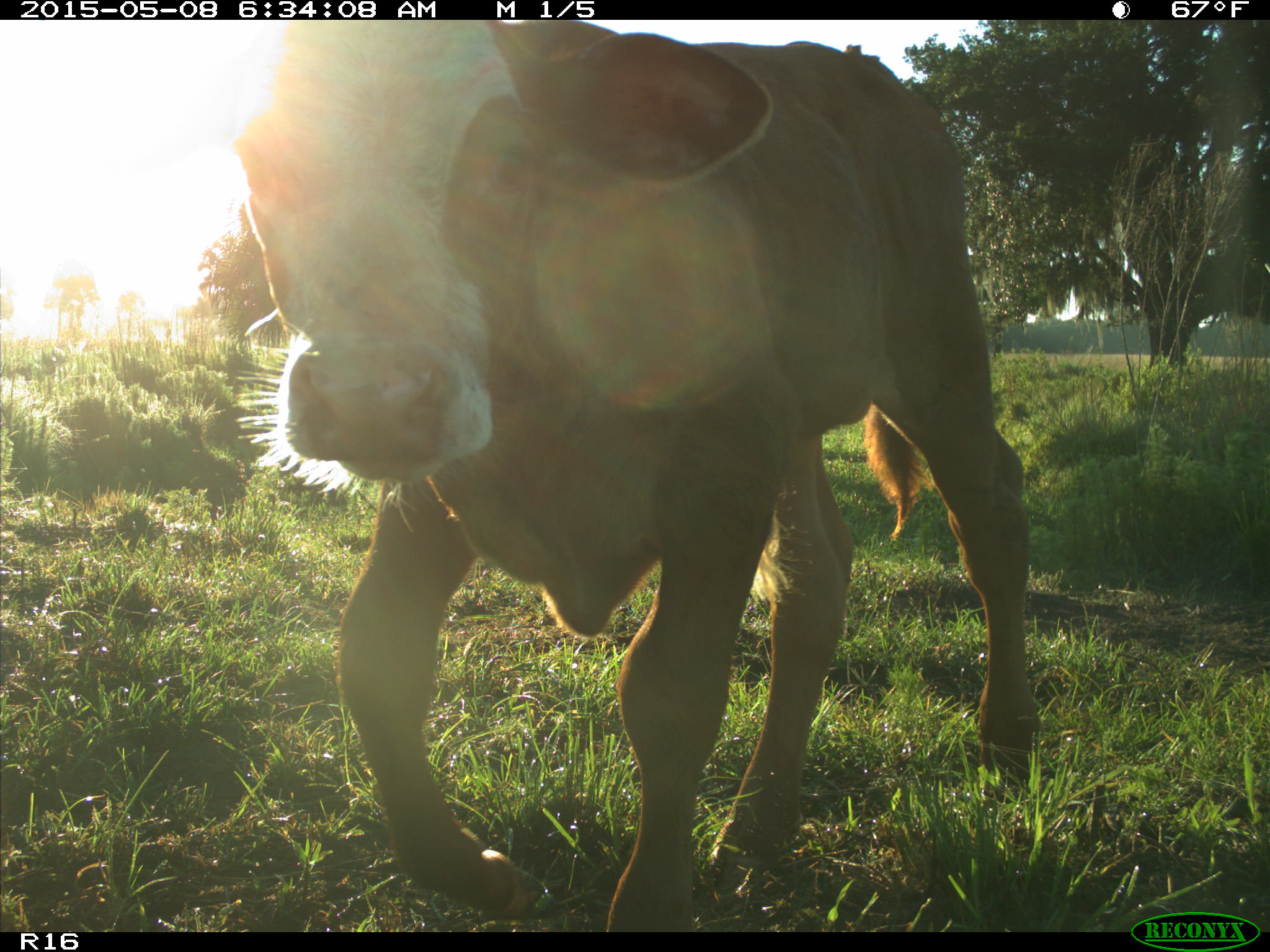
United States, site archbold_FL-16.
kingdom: Animalia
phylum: Chordata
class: Mammalia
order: Artiodactyla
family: Bovidae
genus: Bos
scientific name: Bos taurus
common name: domestic cow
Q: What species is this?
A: Bos taurus (domestic cow).